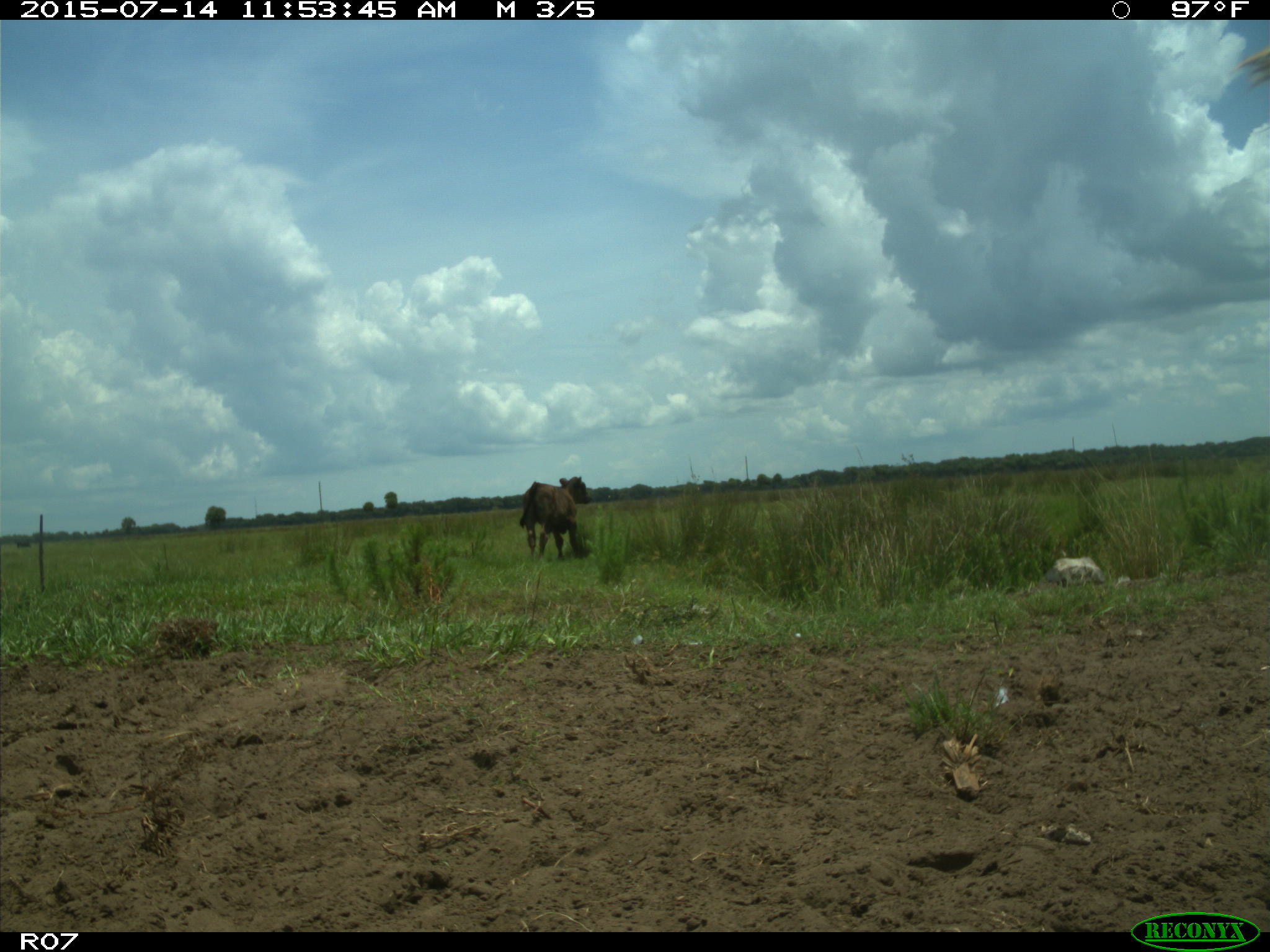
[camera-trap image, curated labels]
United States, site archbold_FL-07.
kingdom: Animalia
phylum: Chordata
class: Mammalia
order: Artiodactyla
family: Bovidae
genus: Bos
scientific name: Bos taurus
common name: domestic cow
Bos taurus (domestic cow).